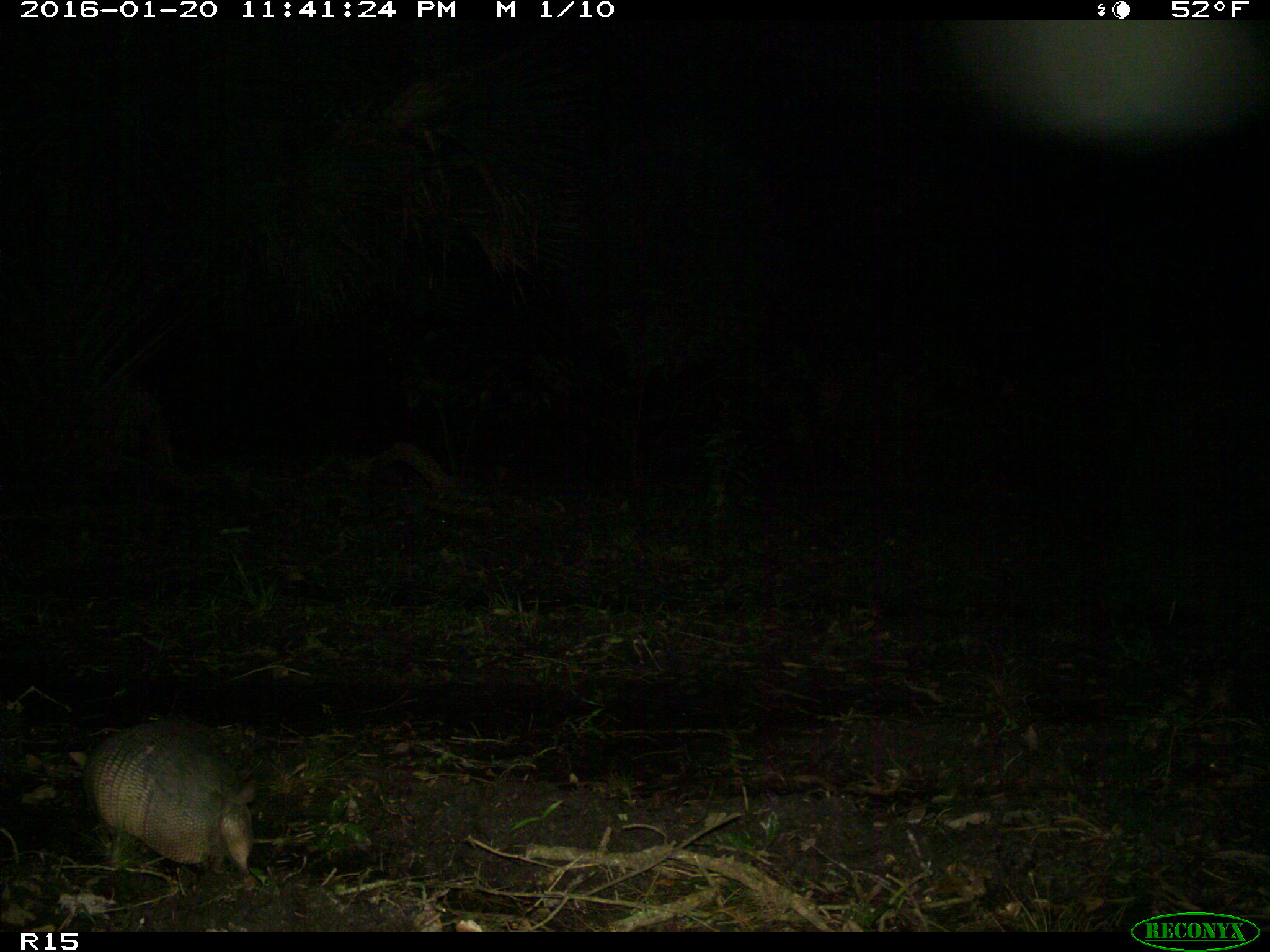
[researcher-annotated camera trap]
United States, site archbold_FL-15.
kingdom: Animalia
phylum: Chordata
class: Mammalia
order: Cingulata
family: Dasypodidae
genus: Dasypus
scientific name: Dasypus novemcinctus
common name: nine-banded armadillo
Dasypus novemcinctus (nine-banded armadillo).